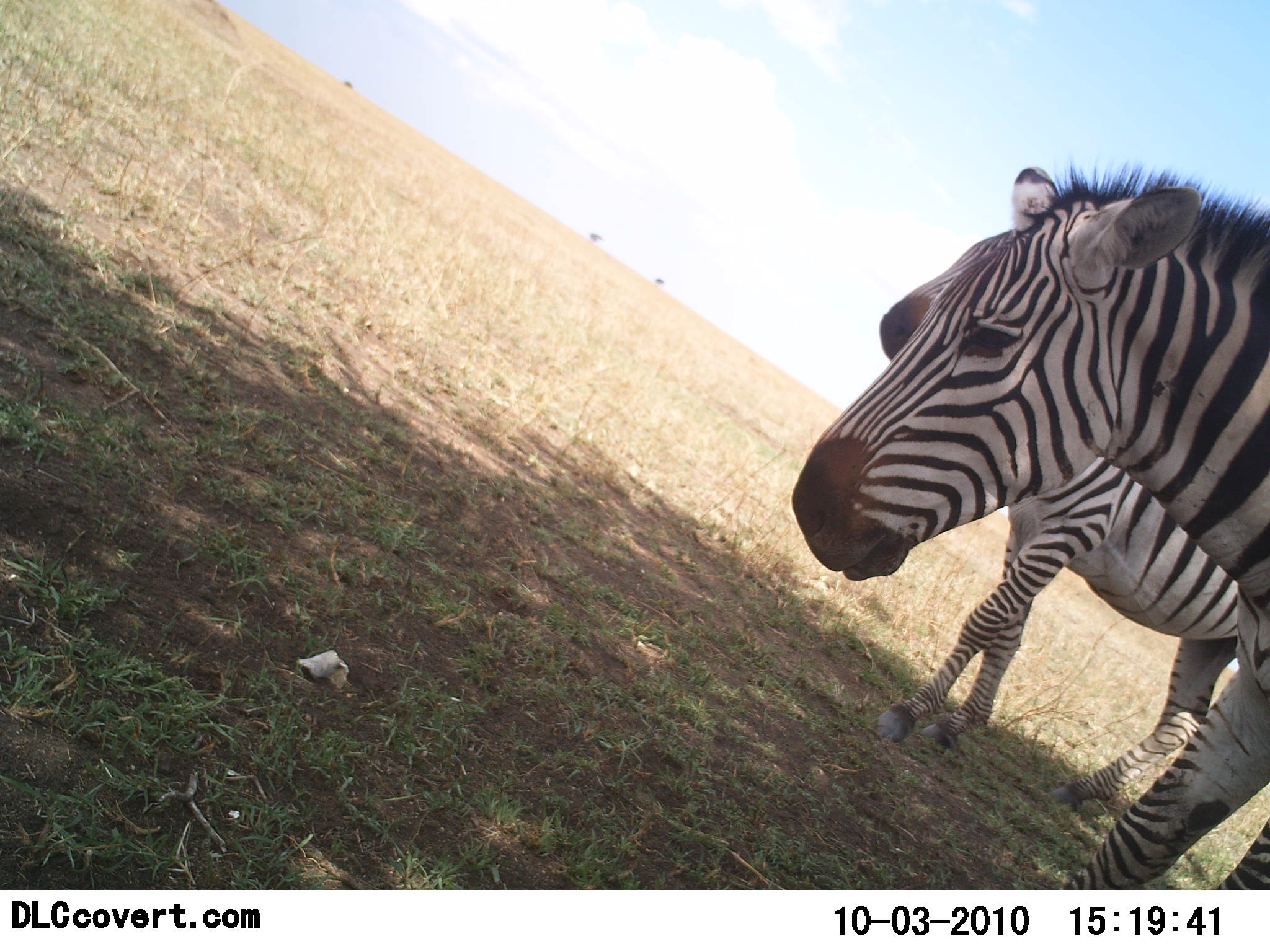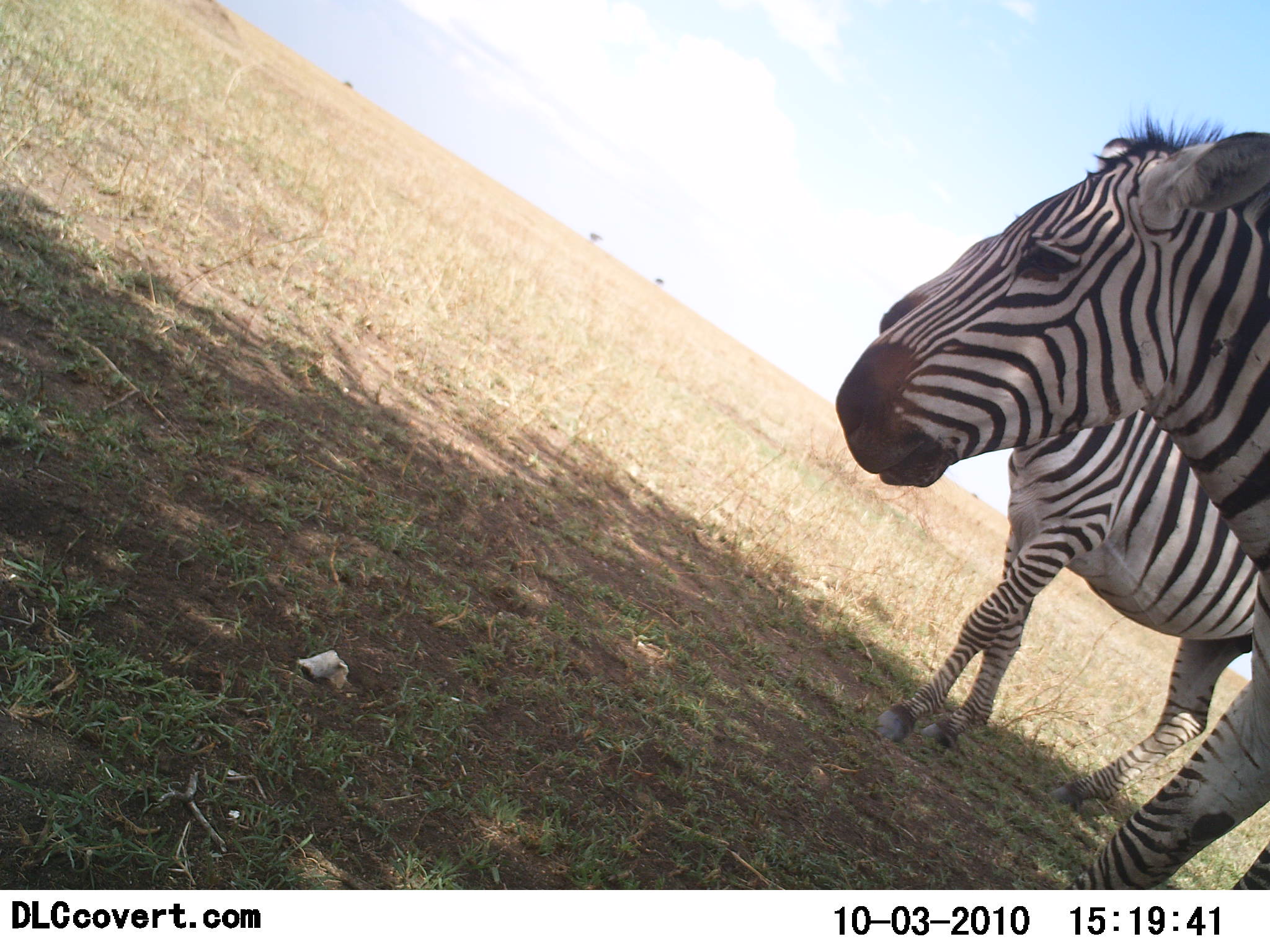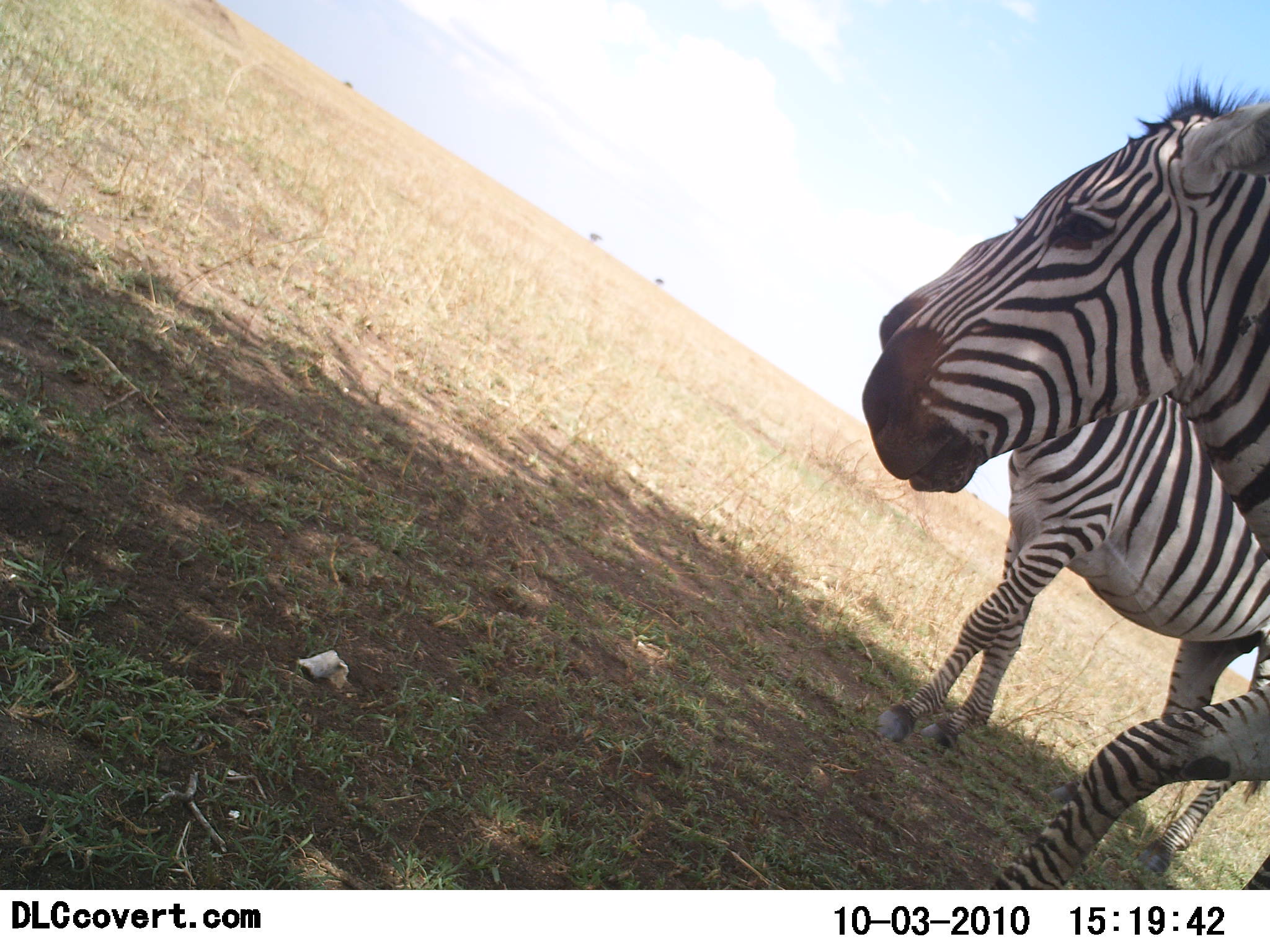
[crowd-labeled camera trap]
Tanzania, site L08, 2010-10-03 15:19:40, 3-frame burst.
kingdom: Animalia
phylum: Chordata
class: Mammalia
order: Perissodactyla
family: Equidae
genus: Equus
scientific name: Equus quagga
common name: plains zebra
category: zebra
Zebra (plains zebra) (Equus quagga), count 2. Behavior (volunteer vote fractions): standing 80%, resting 0%, moving 20%, interacting 0%. Young present (vote fraction): 0%. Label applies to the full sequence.